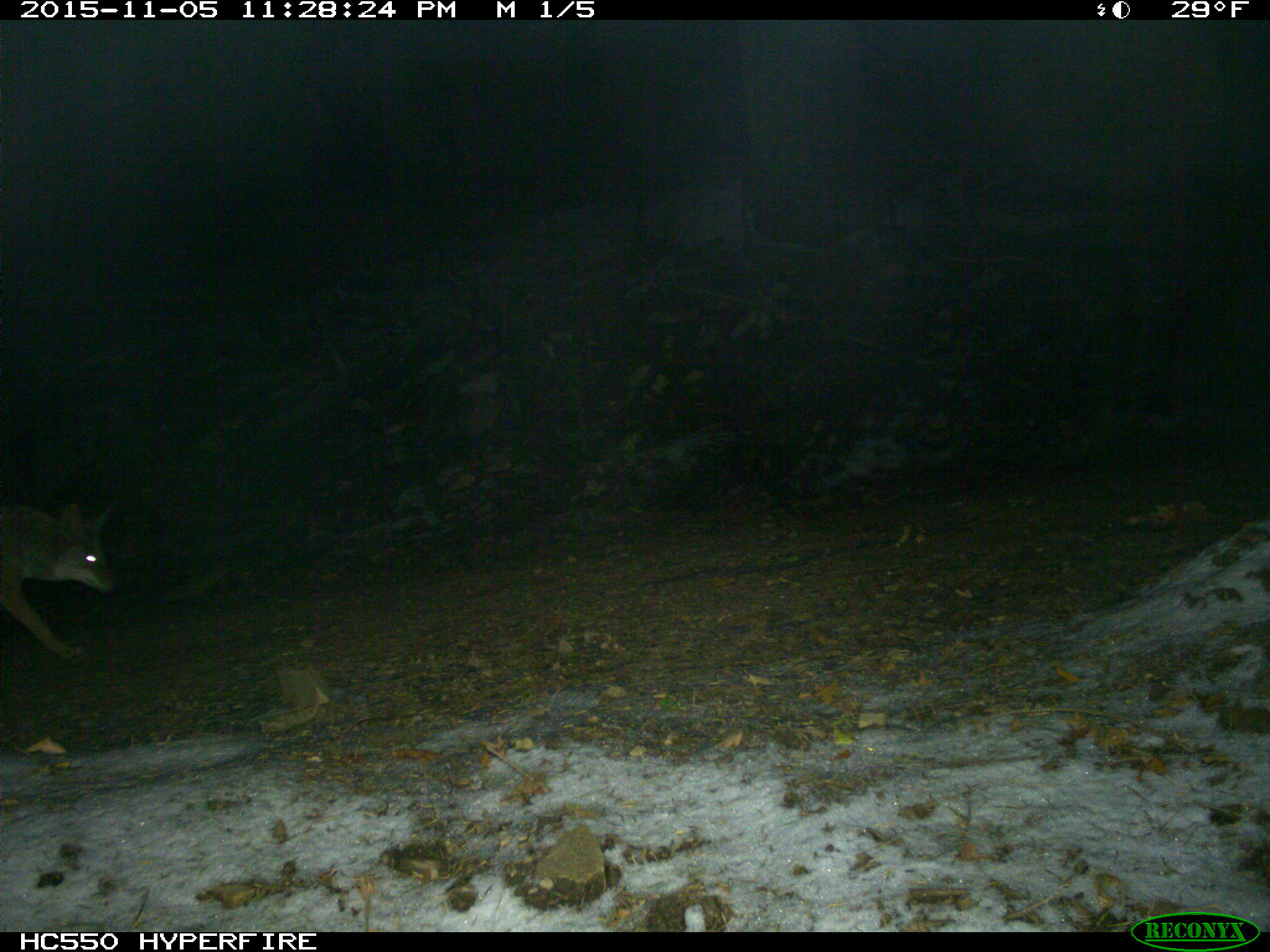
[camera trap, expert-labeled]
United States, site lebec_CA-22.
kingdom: Animalia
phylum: Chordata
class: Mammalia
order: Carnivora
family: Canidae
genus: Canis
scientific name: Canis latrans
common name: coyote